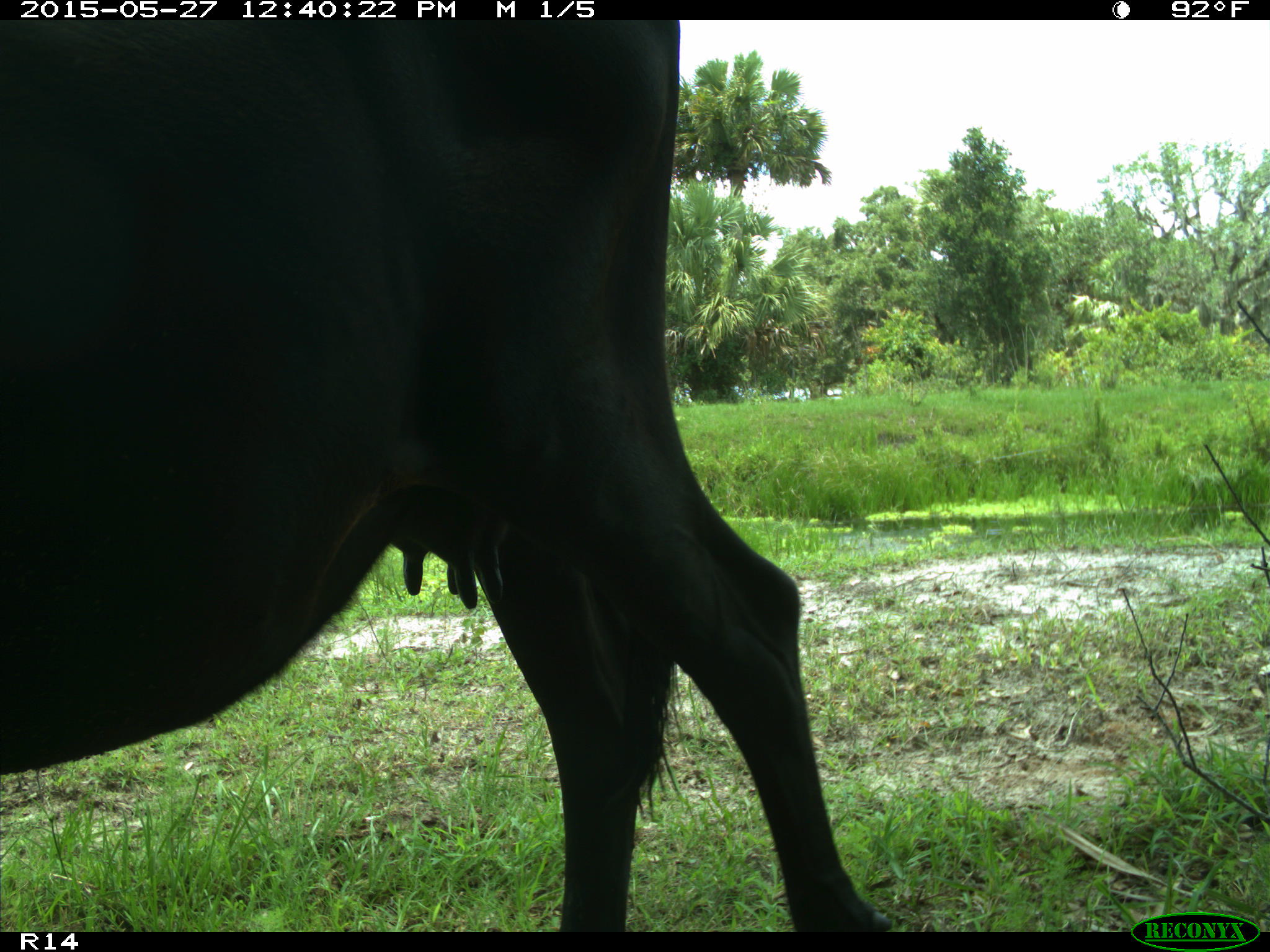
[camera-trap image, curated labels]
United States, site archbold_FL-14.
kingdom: Animalia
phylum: Chordata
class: Mammalia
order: Artiodactyla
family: Bovidae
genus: Bos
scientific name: Bos taurus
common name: domestic cow